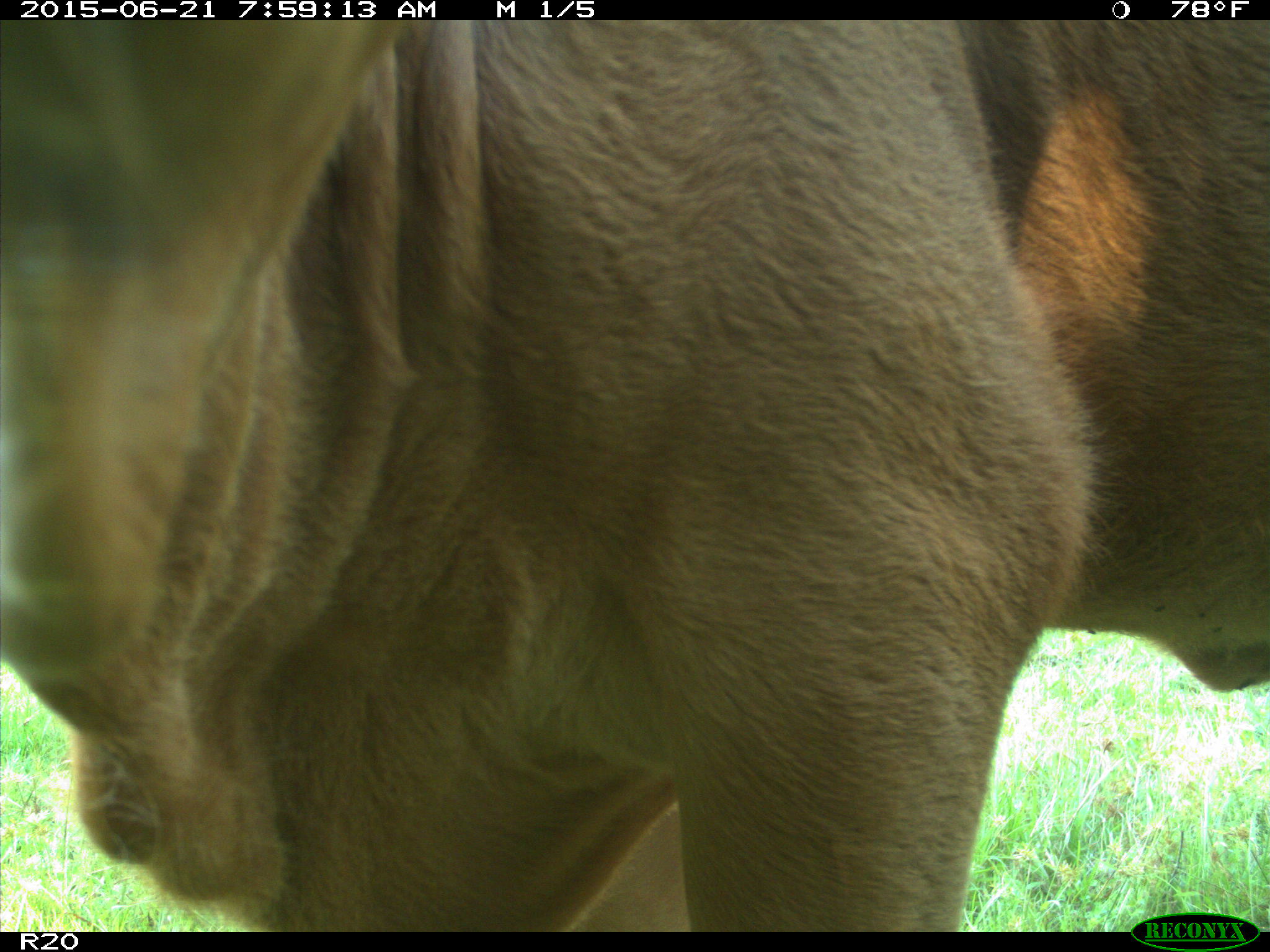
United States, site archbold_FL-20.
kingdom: Animalia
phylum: Chordata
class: Mammalia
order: Artiodactyla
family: Bovidae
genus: Bos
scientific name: Bos taurus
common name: domestic cow